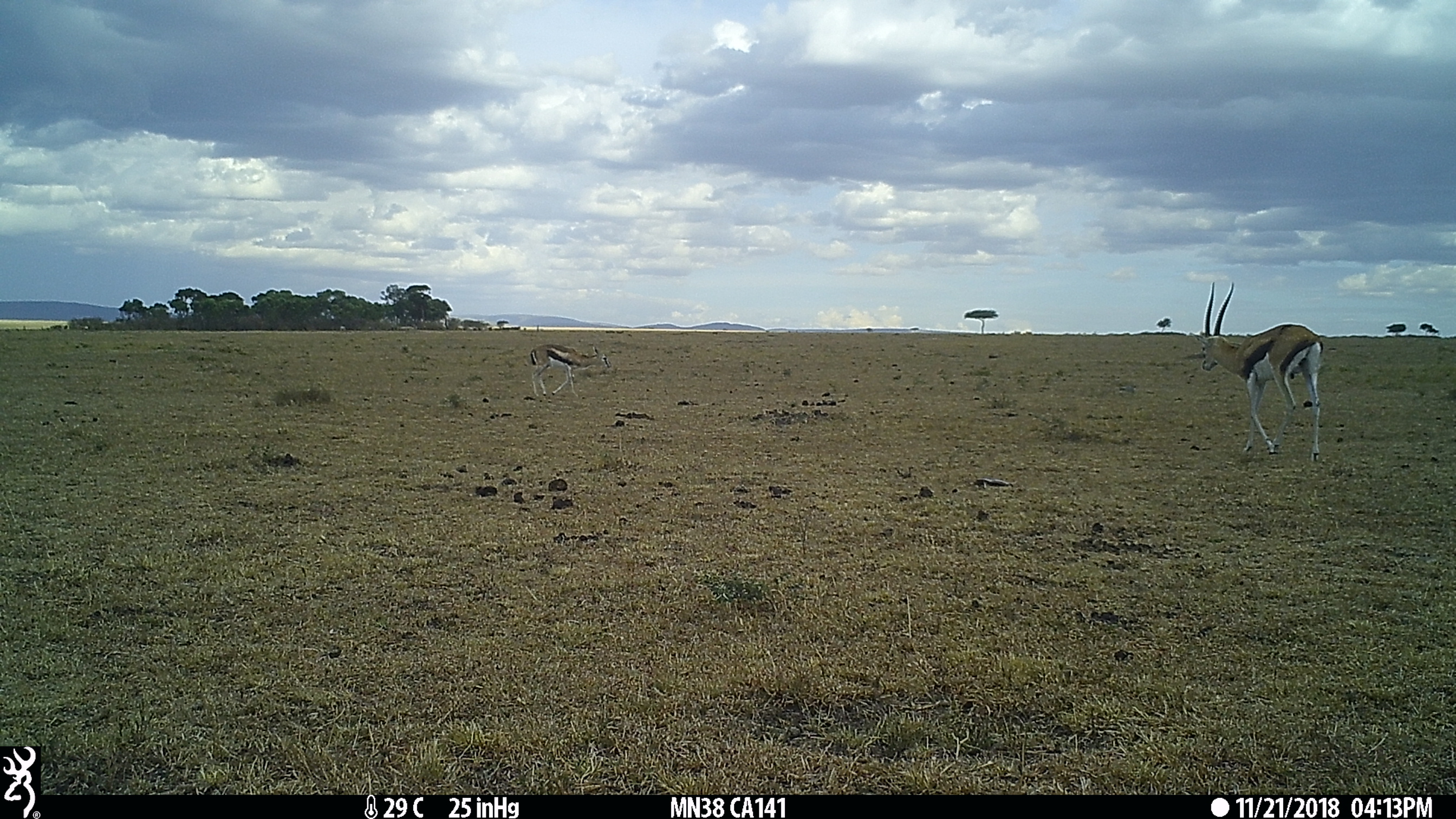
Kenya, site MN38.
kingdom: Animalia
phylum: Chordata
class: Mammalia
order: Artiodactyla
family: Bovidae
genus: Eudorcas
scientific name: Eudorcas thomsonii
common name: thomon's gazelle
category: gazelle thomsons